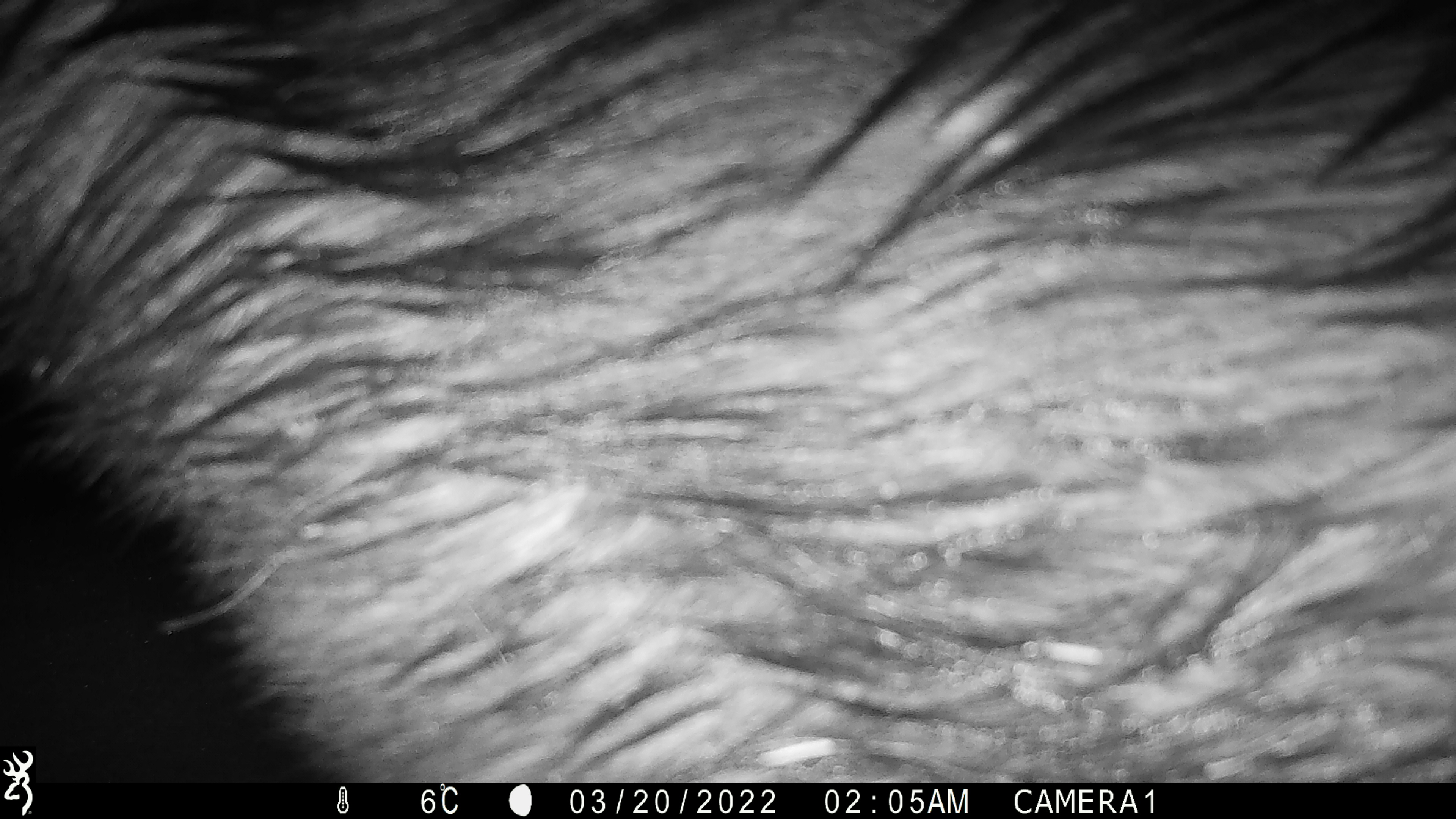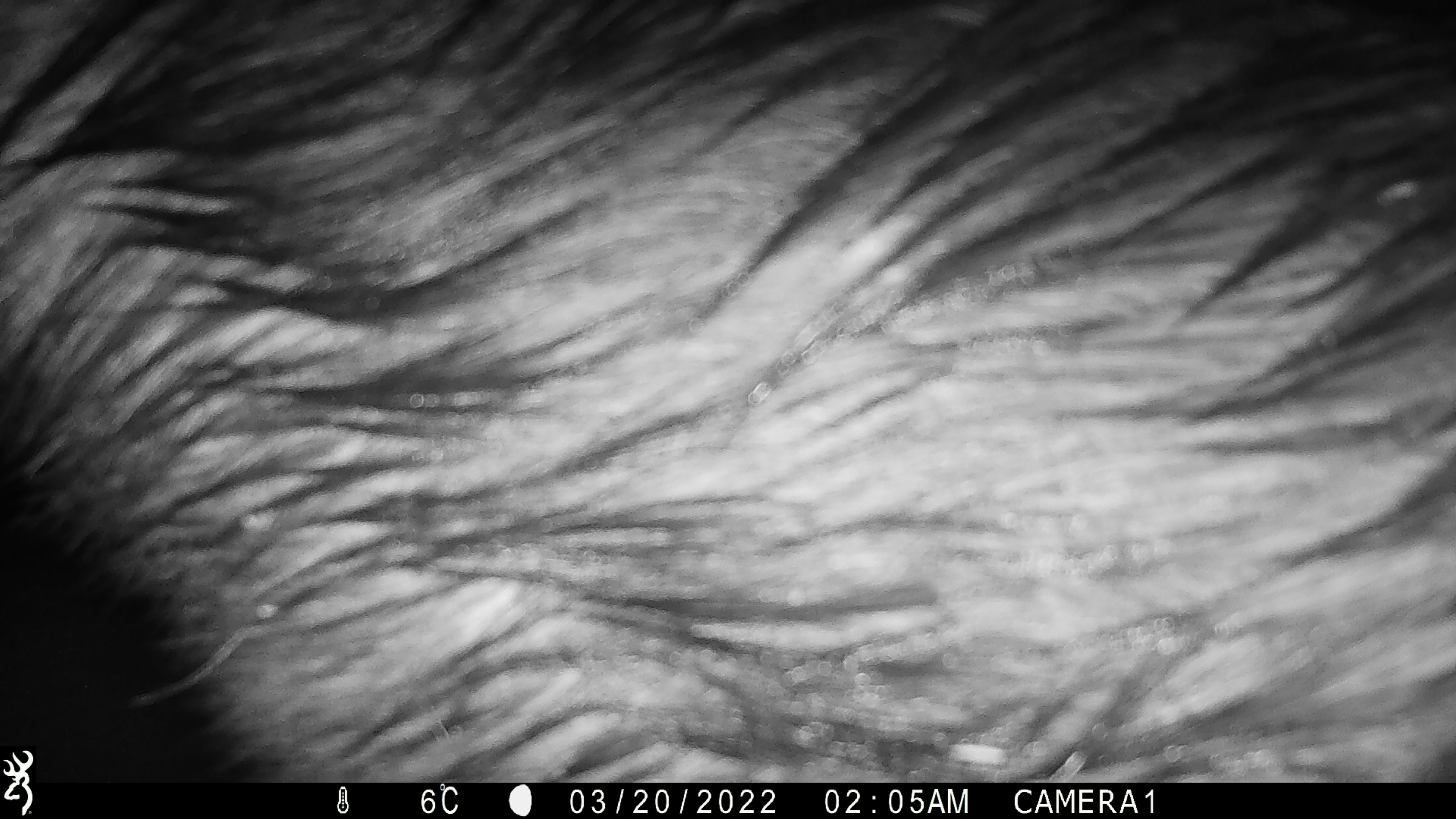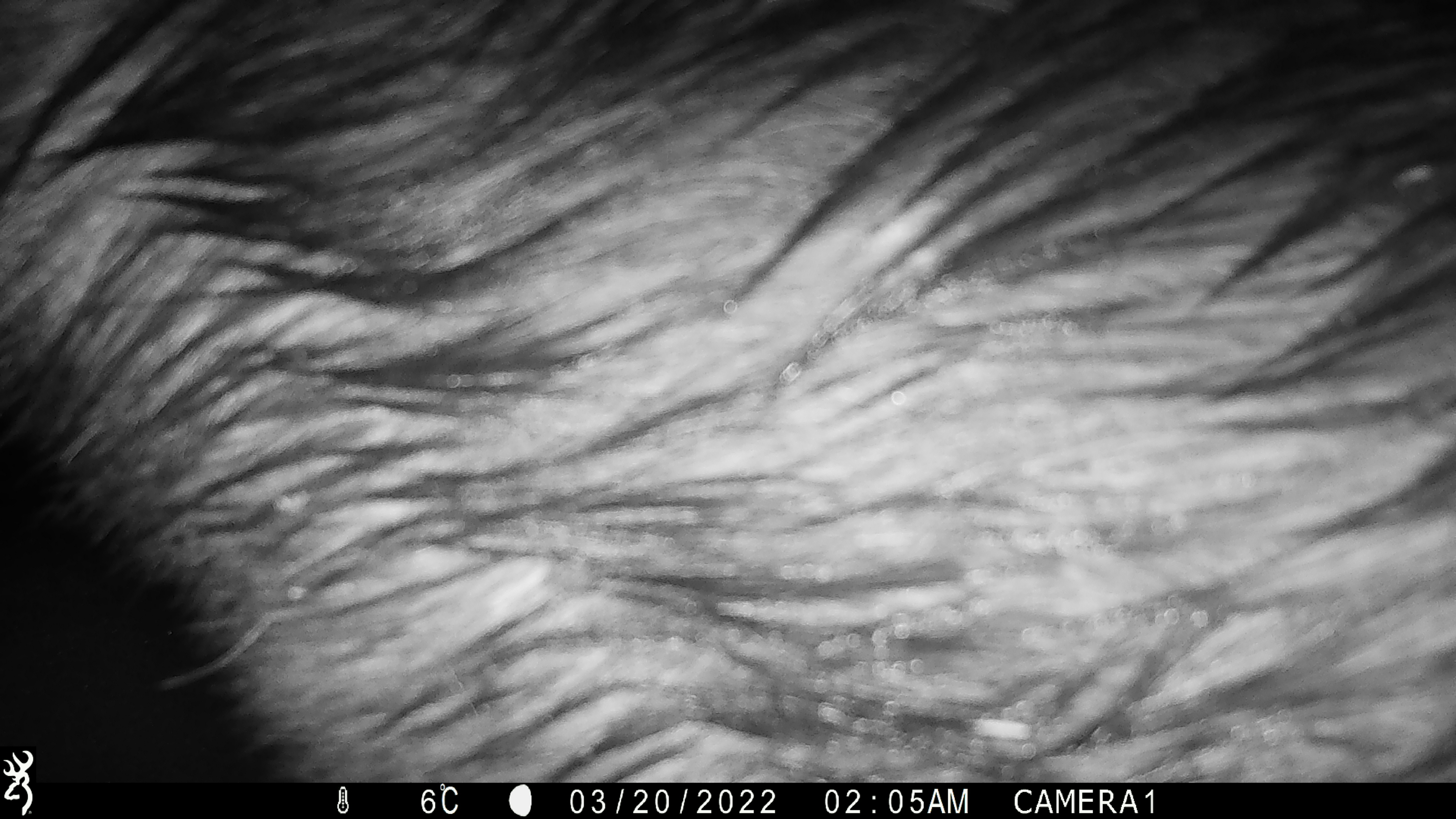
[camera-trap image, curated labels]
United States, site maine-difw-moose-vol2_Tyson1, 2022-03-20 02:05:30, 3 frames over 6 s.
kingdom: Animalia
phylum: Chordata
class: Mammalia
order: Artiodactyla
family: Cervidae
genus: Alces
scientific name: Alces alces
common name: moose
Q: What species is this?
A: Moose (Alces alces).